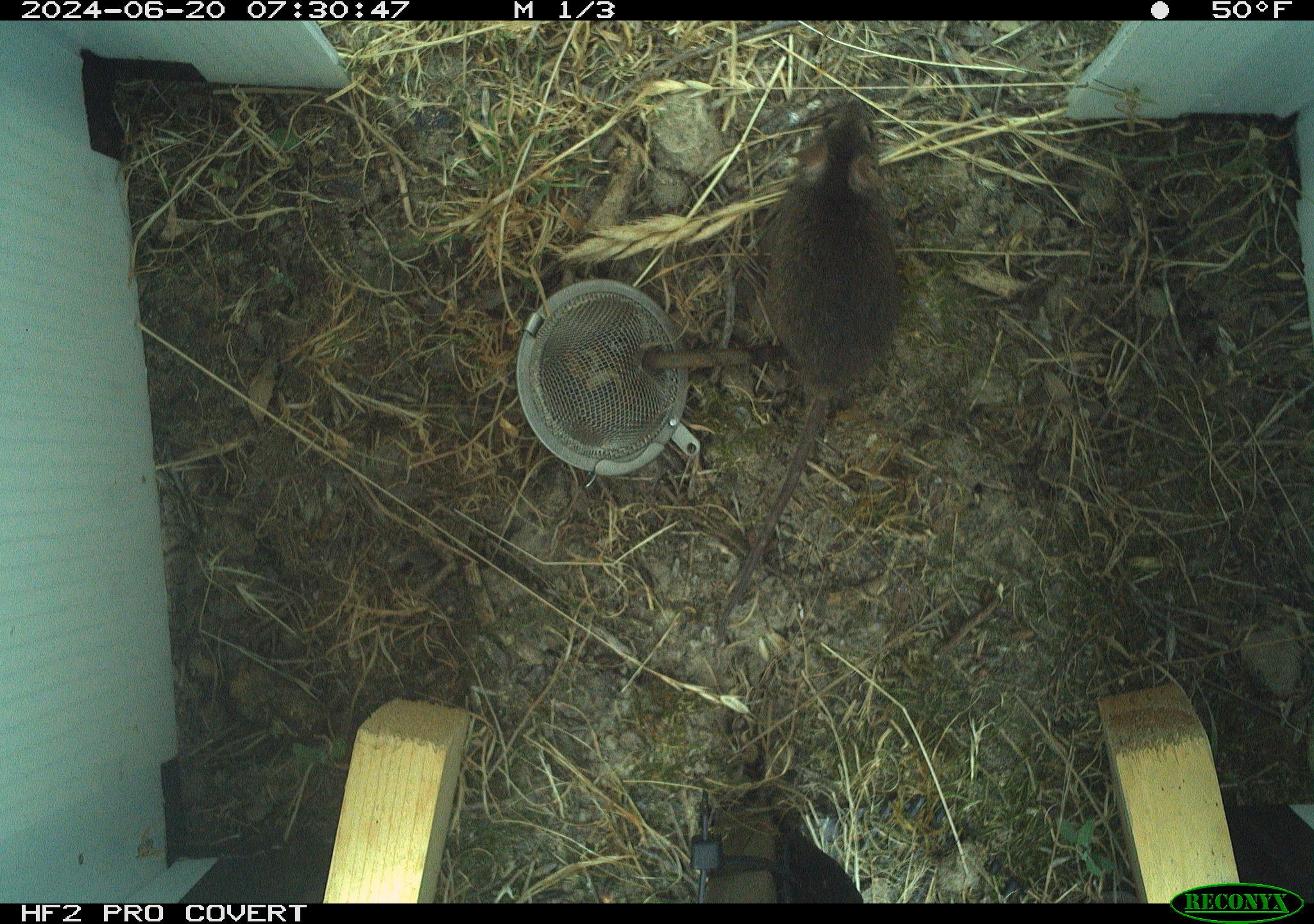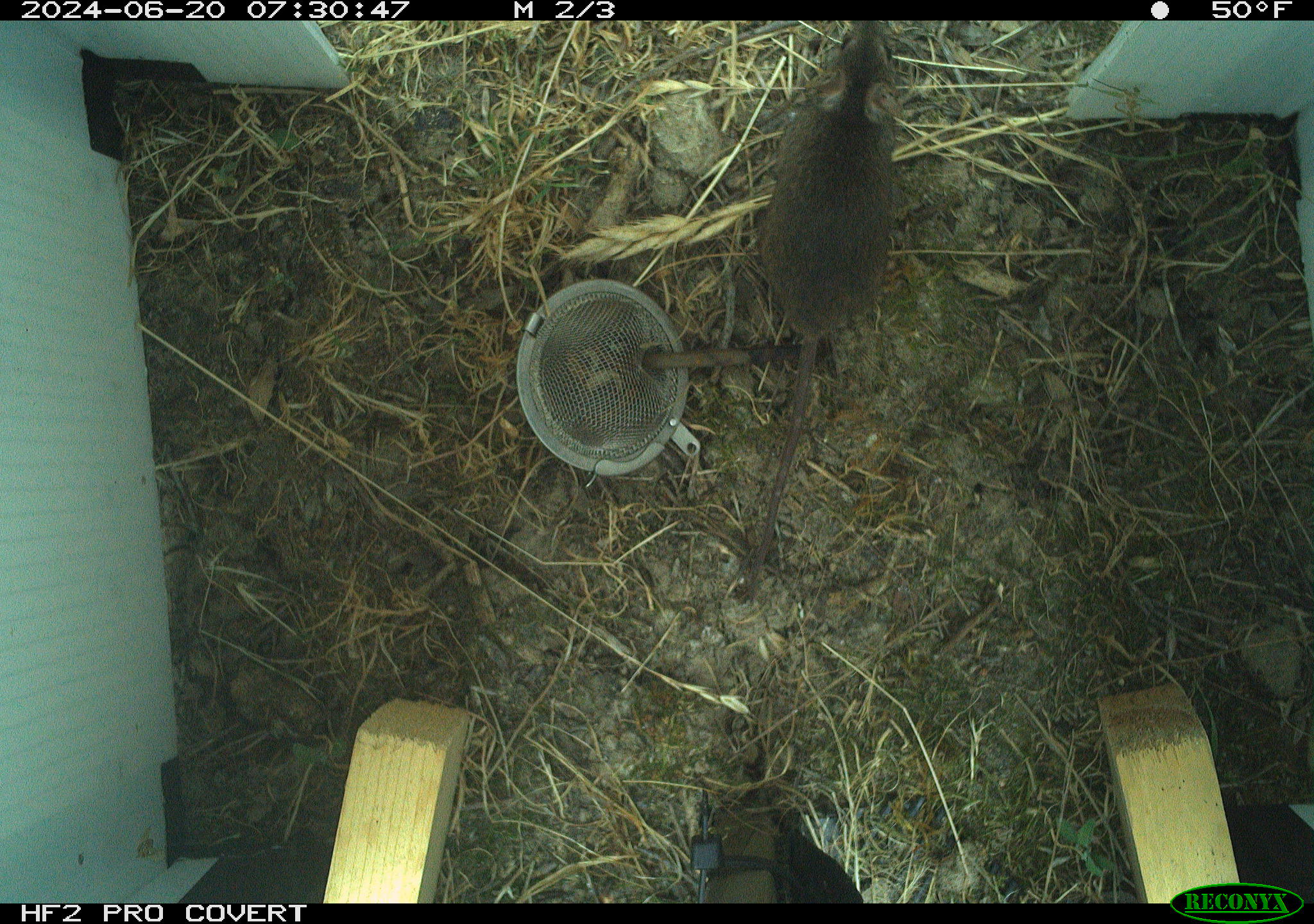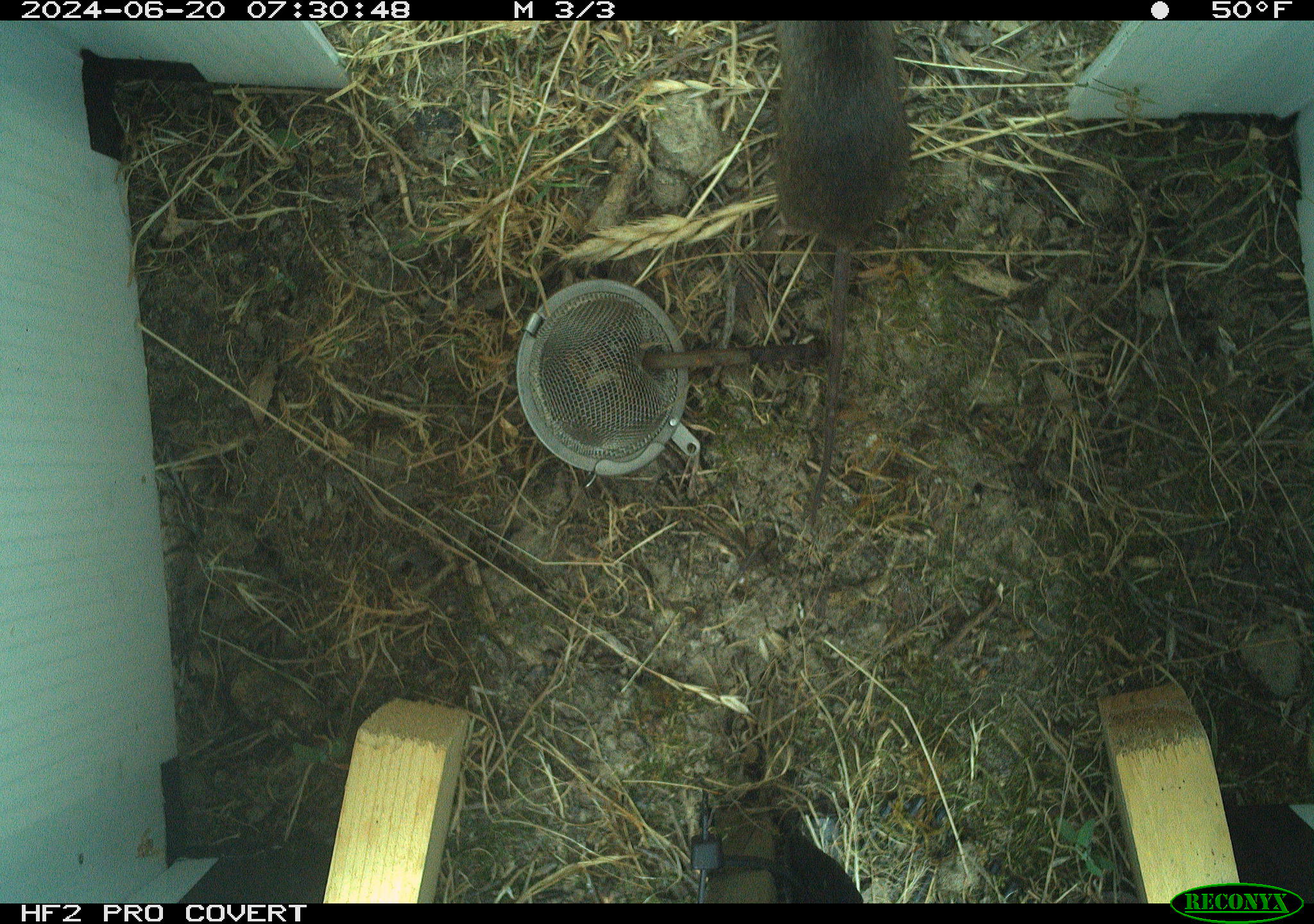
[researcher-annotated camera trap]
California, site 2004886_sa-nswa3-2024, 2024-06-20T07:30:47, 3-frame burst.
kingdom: Animalia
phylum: Chordata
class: Mammalia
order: Rodentia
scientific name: Rodentia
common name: rodent